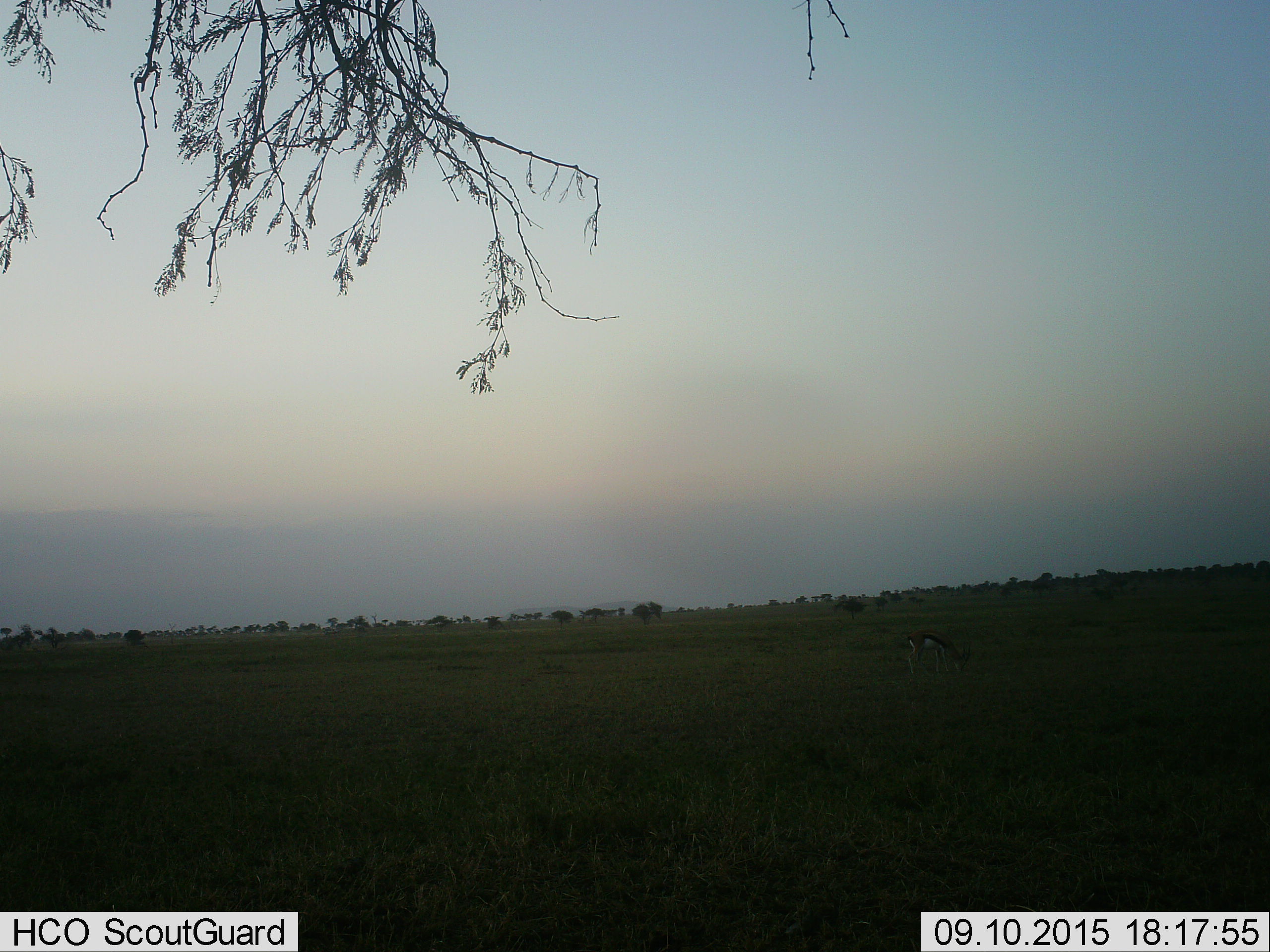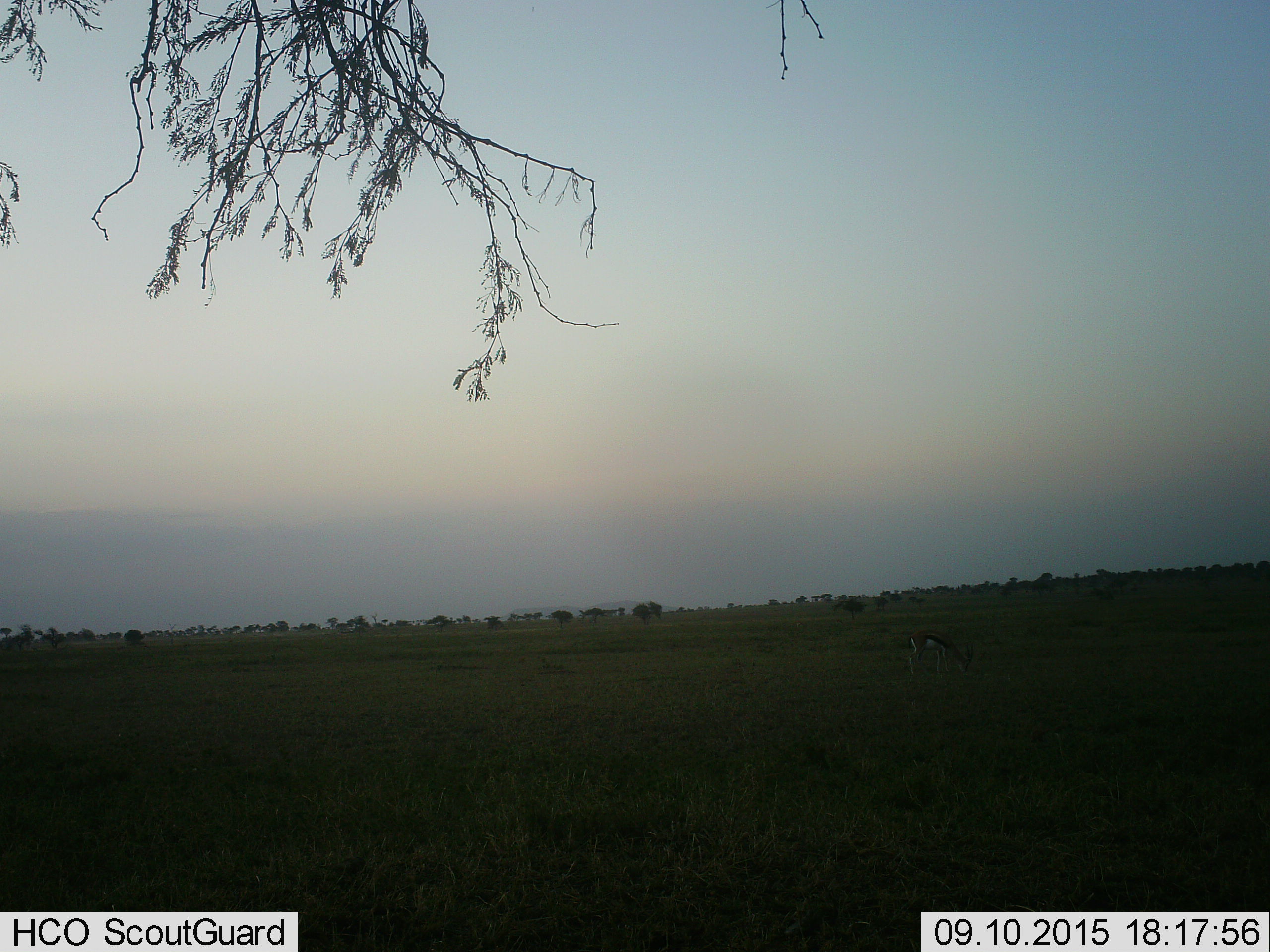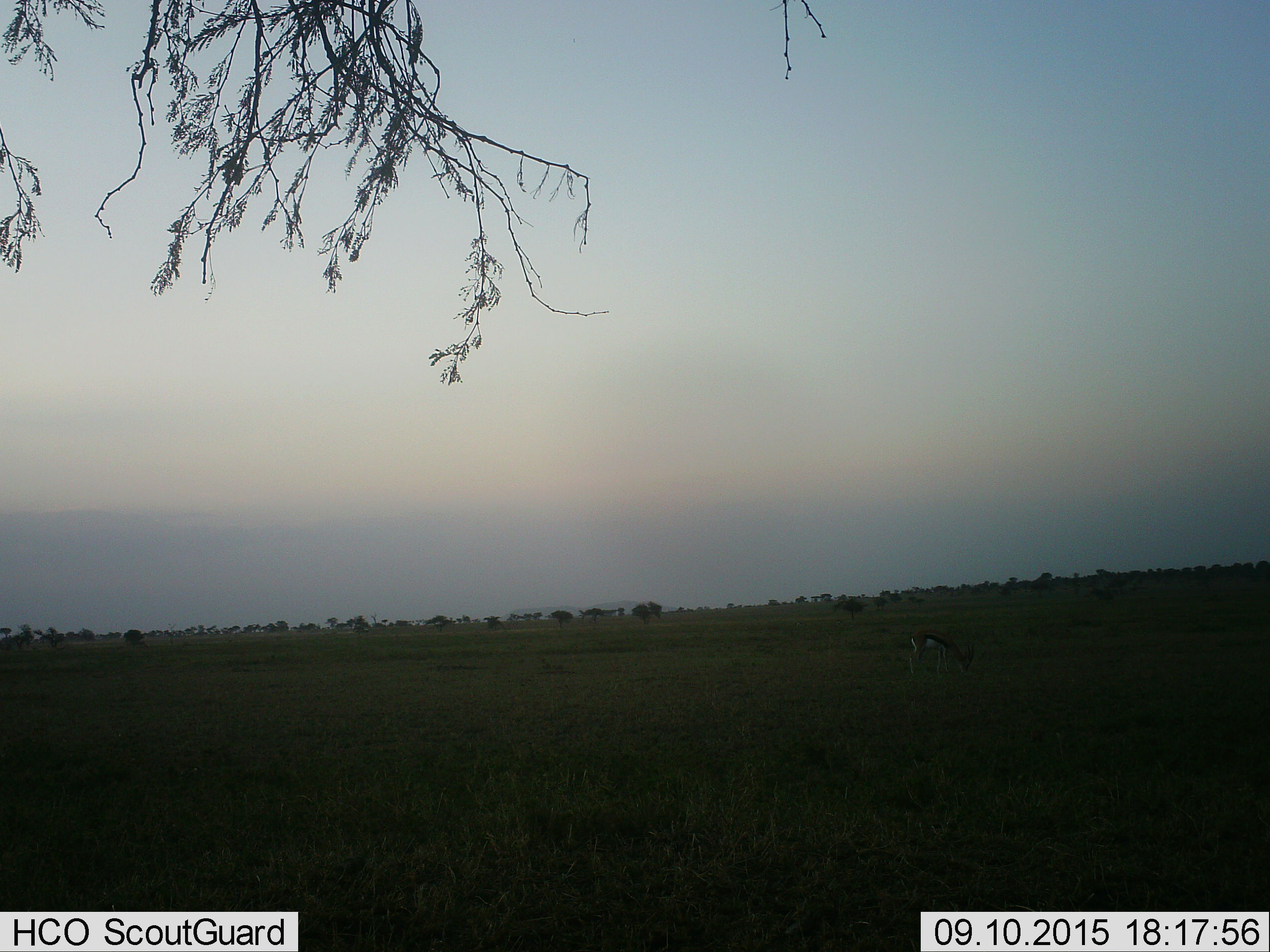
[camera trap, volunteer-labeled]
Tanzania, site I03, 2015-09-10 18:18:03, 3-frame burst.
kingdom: Animalia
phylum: Chordata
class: Mammalia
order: Artiodactyla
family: Bovidae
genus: Eudorcas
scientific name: Eudorcas thomsonii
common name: thomson's gazelle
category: gazellethomsons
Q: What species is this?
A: Gazellethomsons (thomson's gazelle) (Eudorcas thomsonii).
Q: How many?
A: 1.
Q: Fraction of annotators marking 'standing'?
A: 29%.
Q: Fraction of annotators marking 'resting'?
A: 0%.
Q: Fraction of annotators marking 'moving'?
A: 0%.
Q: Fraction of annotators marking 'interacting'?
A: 0%.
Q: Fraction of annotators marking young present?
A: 0%.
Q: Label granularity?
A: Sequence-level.